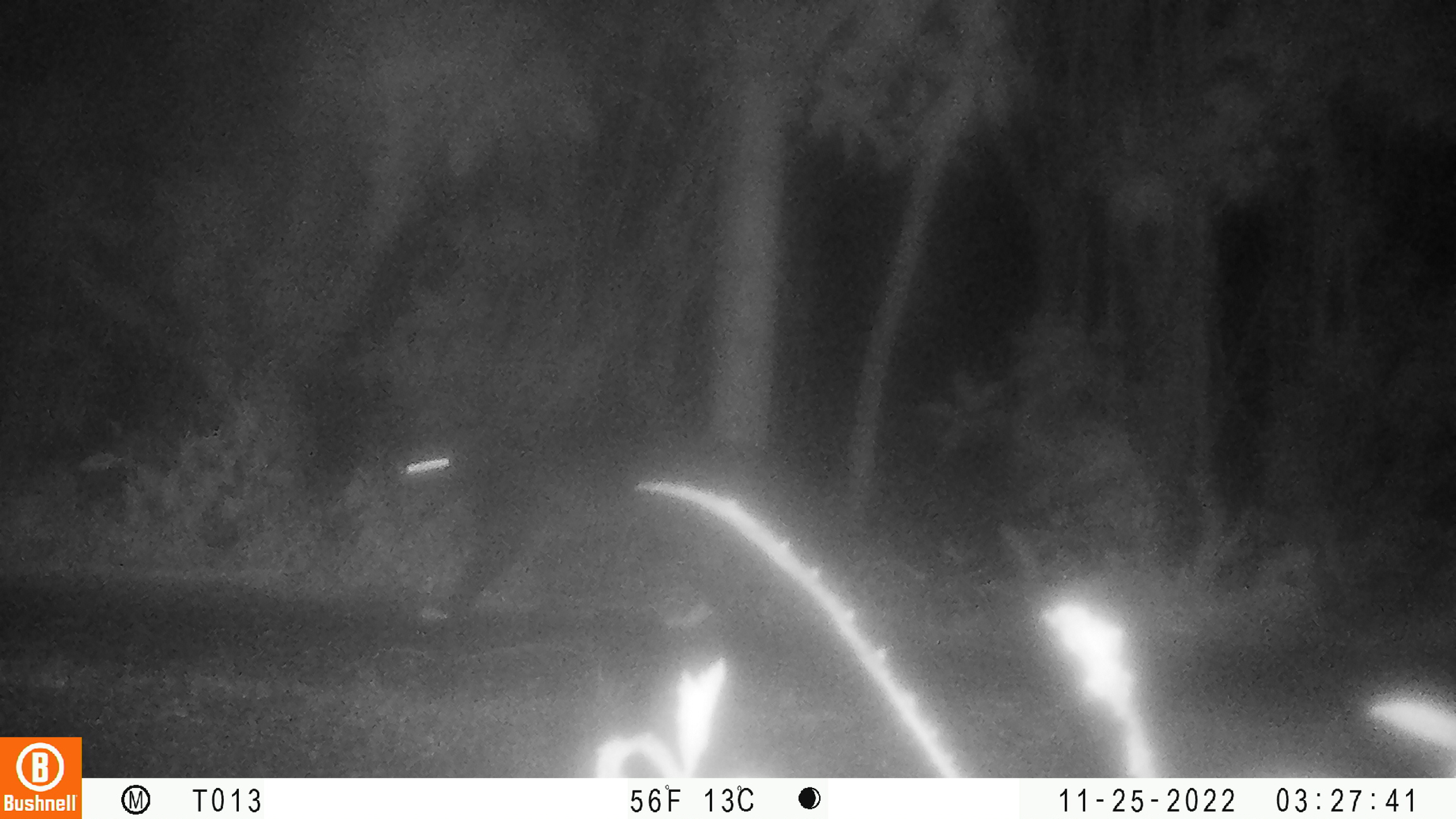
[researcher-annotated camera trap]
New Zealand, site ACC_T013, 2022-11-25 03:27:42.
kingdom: Animalia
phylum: Chordata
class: Mammalia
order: Carnivora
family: Felidae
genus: Felis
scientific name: Felis catus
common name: domestic cat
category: cat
Cat (domestic cat) (Felis catus).